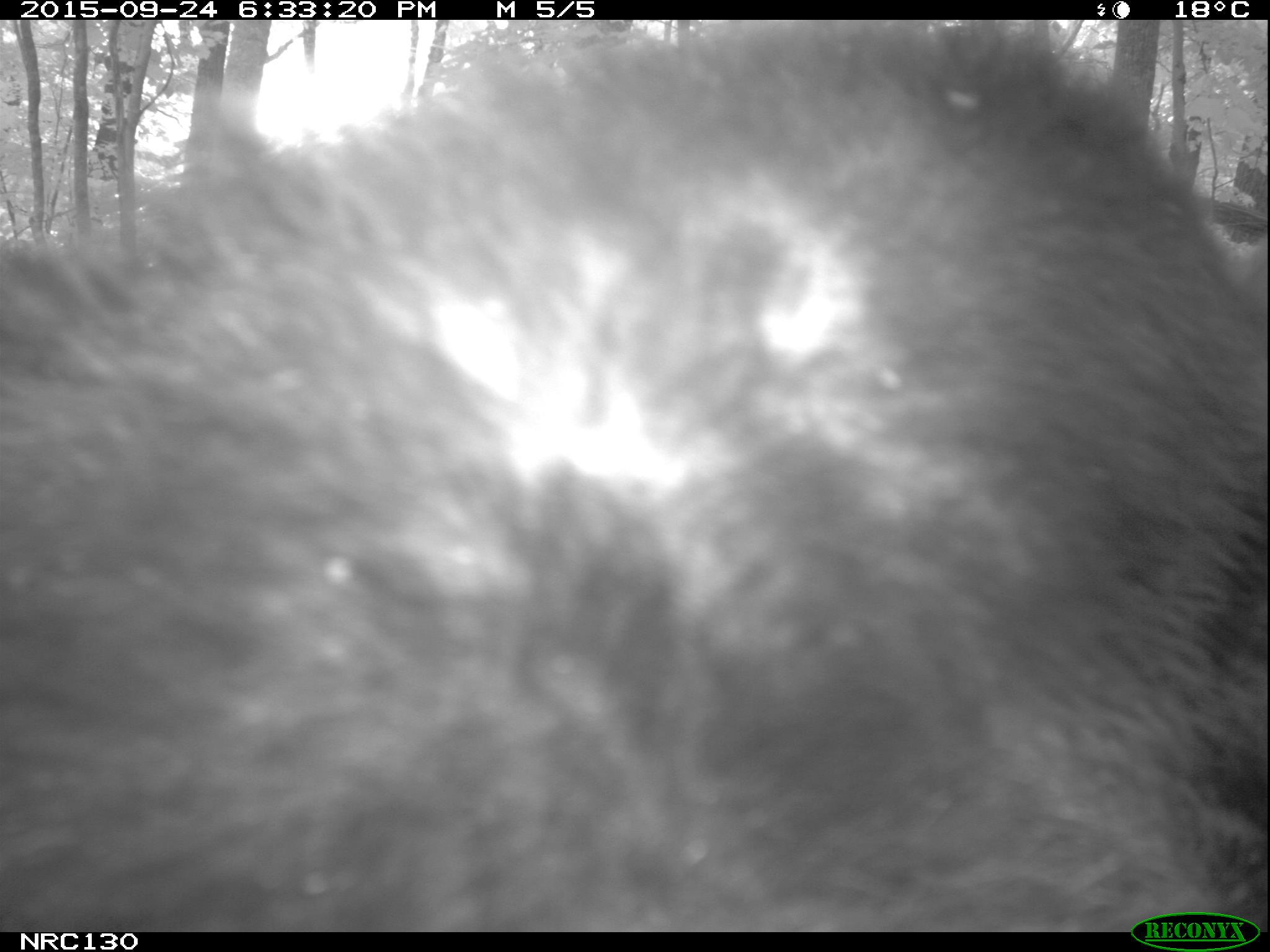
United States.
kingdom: Animalia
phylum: Chordata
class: Mammalia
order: Carnivora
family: Ursidae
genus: Ursus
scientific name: Ursus americanus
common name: american black bear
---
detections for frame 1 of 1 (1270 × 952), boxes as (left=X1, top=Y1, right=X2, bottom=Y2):
American Black Bear: (left=1, top=24, right=1268, bottom=923)